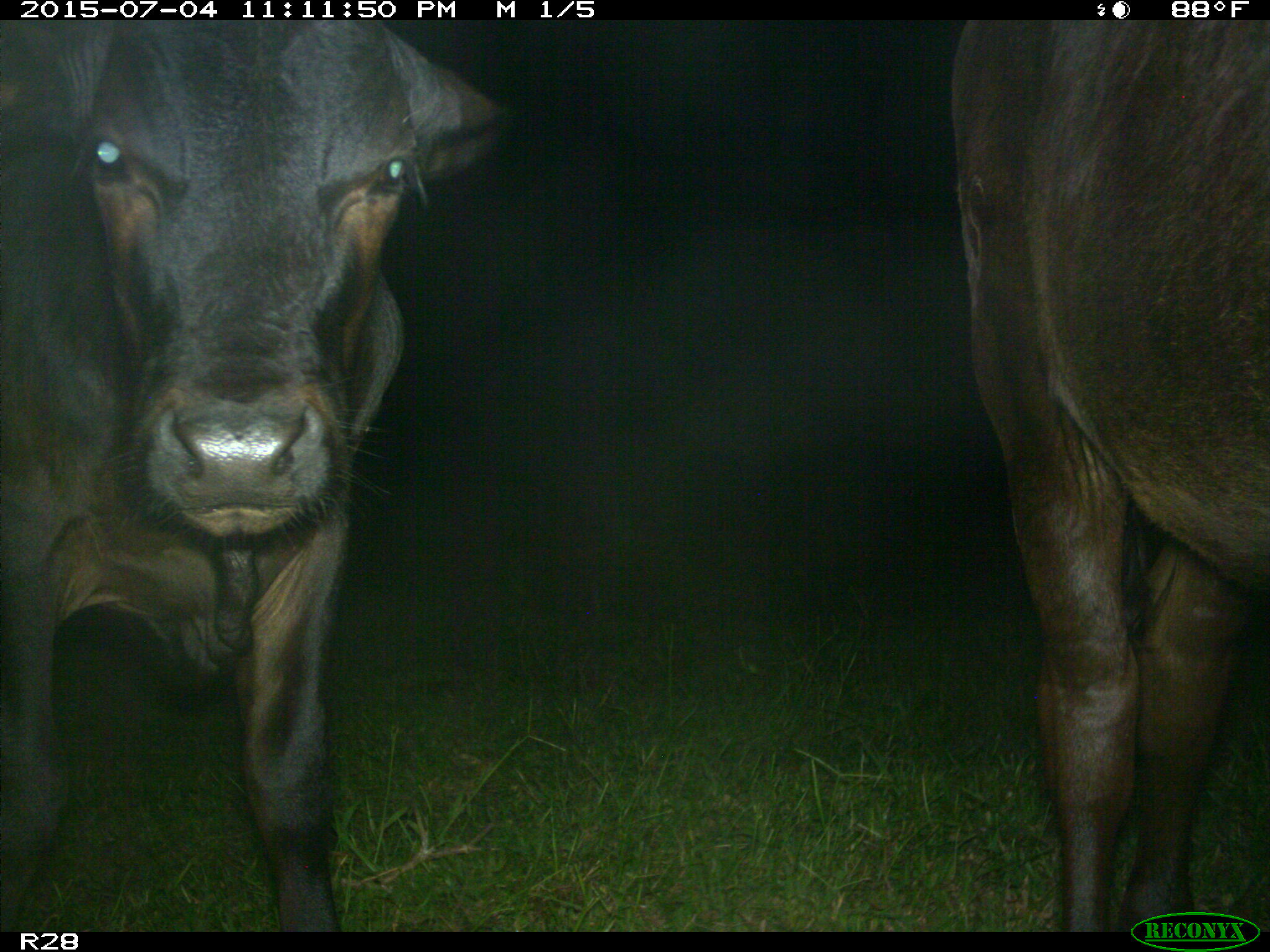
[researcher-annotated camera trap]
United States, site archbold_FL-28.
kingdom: Animalia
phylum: Chordata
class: Mammalia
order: Artiodactyla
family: Bovidae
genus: Bos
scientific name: Bos taurus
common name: domestic cow